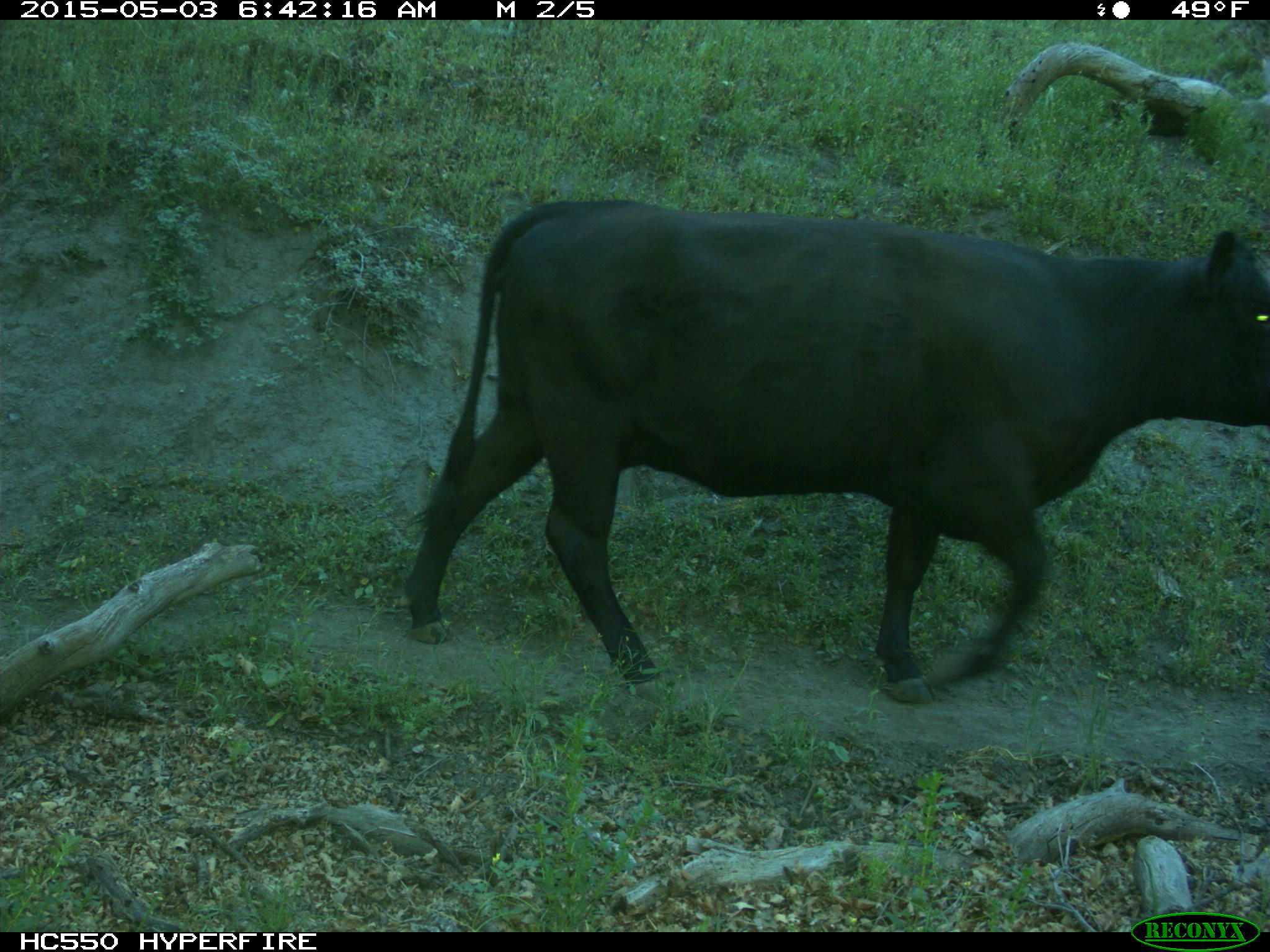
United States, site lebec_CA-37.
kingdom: Animalia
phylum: Chordata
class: Mammalia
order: Artiodactyla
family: Bovidae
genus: Bos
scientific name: Bos taurus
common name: domestic cow